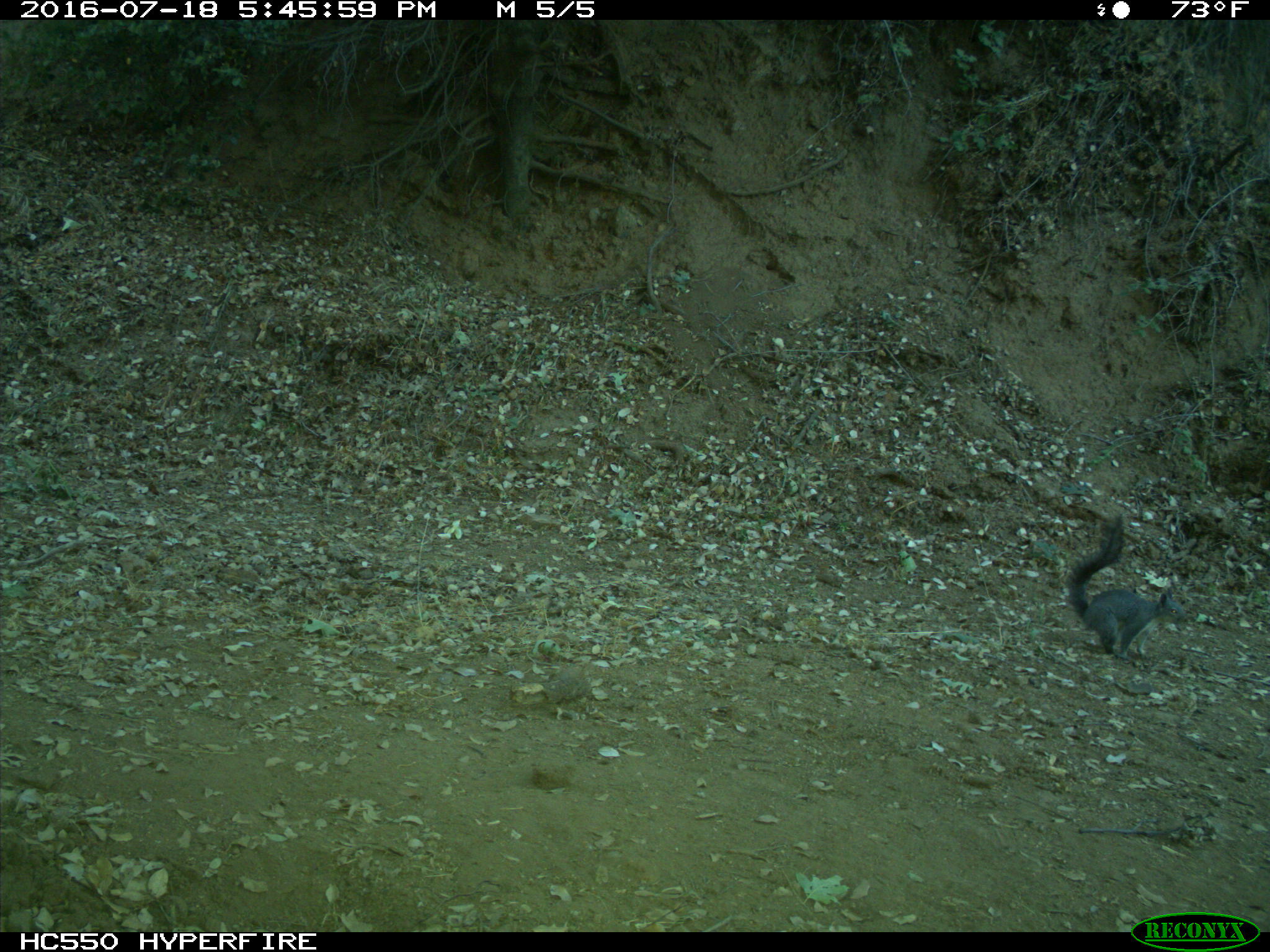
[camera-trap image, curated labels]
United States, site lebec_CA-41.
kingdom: Animalia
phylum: Chordata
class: Mammalia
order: Rodentia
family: Sciuridae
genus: Sciurus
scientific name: Sciurus carolinensis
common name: eastern gray squirrel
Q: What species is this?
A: Sciurus carolinensis (eastern gray squirrel).